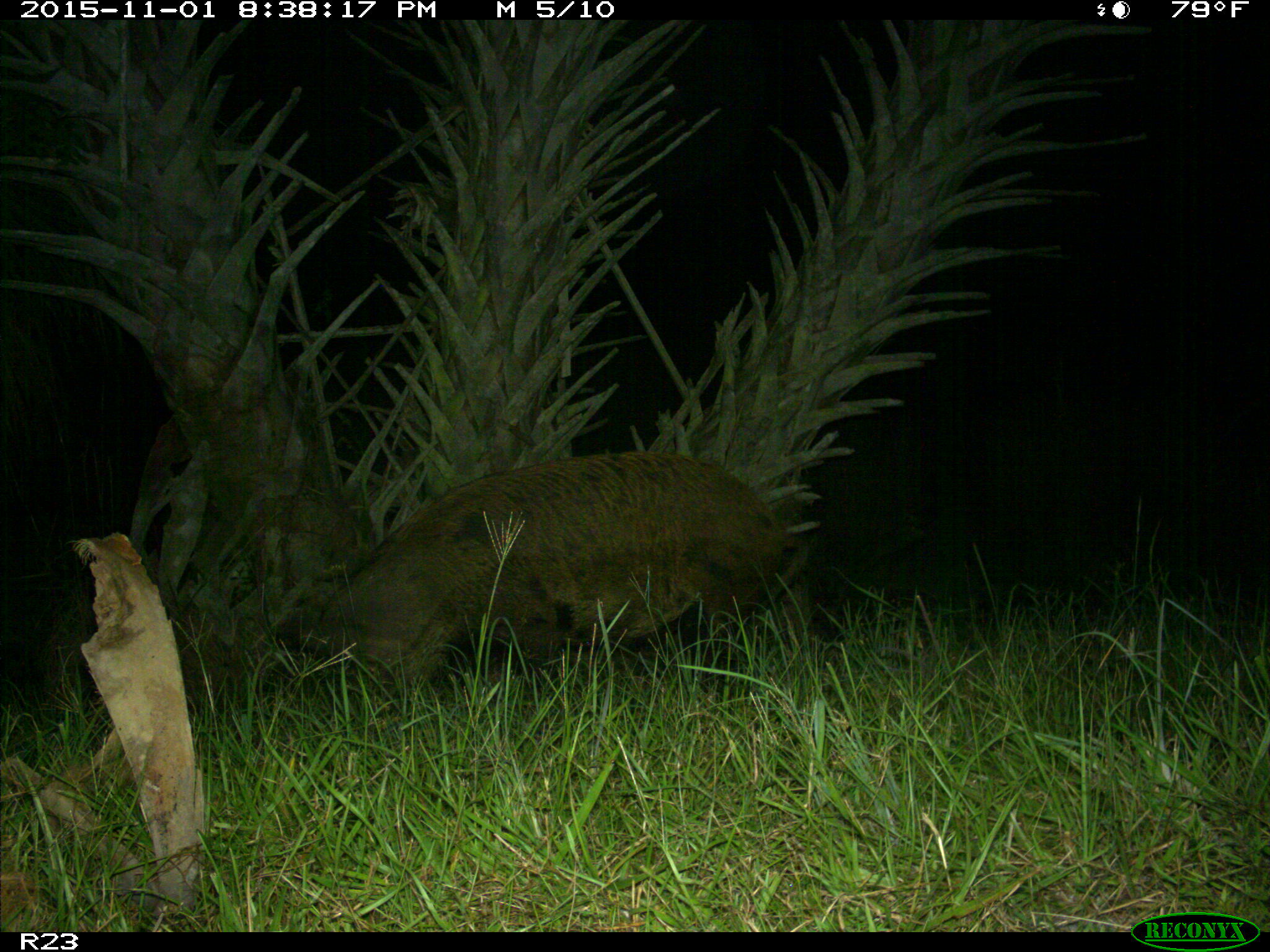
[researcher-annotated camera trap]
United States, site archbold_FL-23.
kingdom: Animalia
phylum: Chordata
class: Mammalia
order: Artiodactyla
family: Suidae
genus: Sus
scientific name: Sus scrofa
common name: wild boar